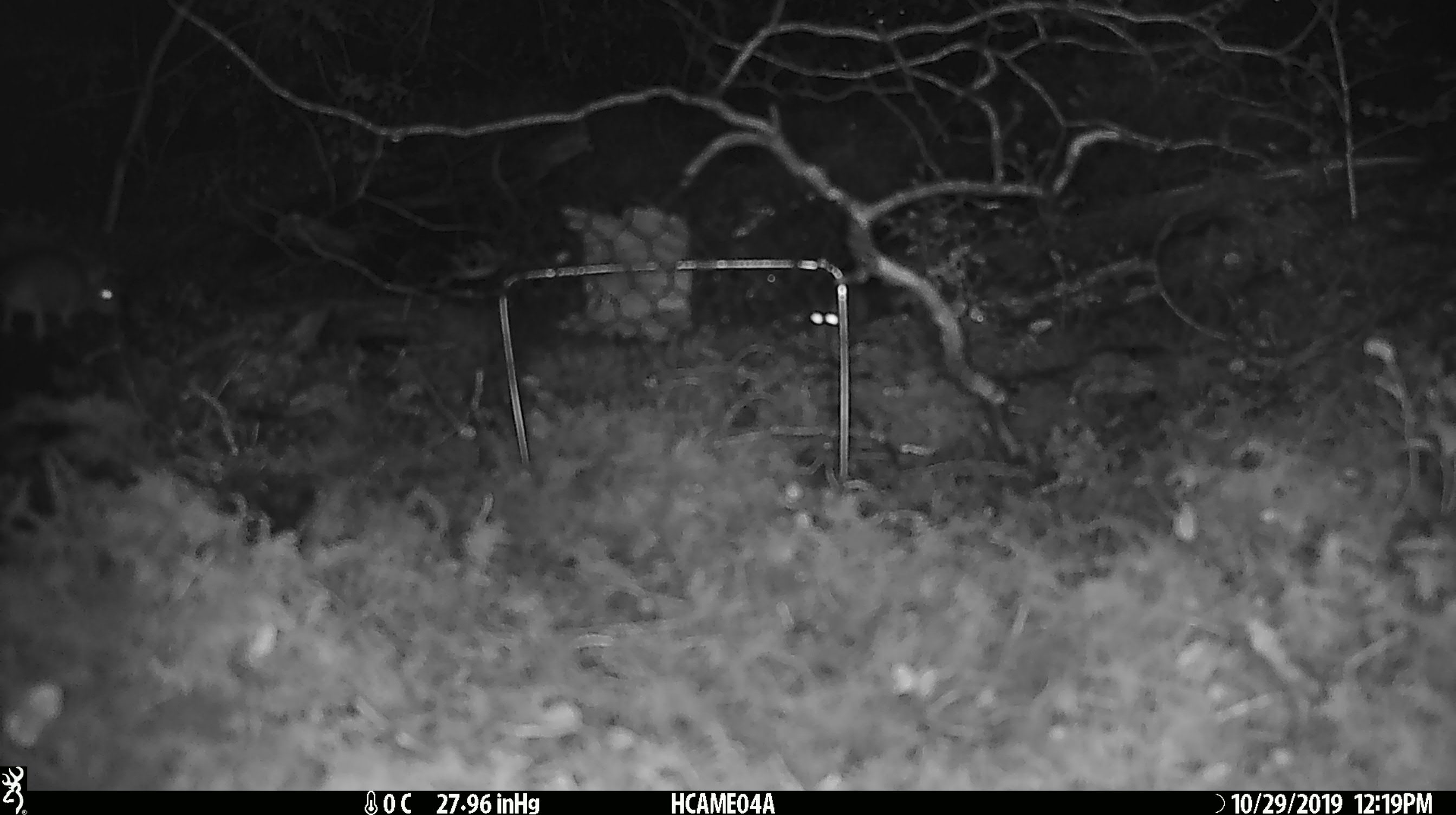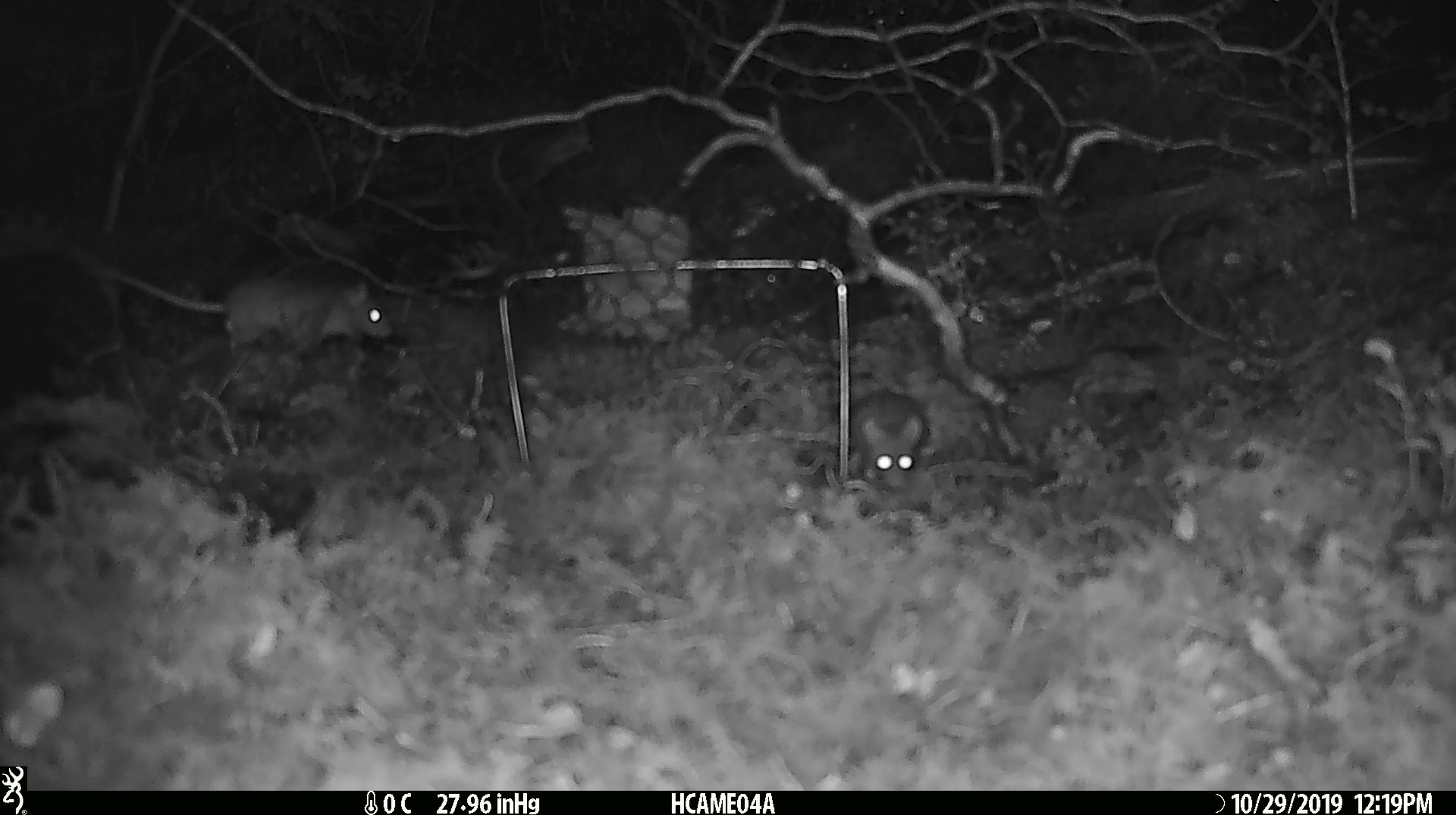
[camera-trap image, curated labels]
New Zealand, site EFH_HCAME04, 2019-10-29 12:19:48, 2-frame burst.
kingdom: Animalia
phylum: Chordata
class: Mammalia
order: Rodentia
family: Muridae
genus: Mus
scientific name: Mus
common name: mouse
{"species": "mouse (Mus)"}